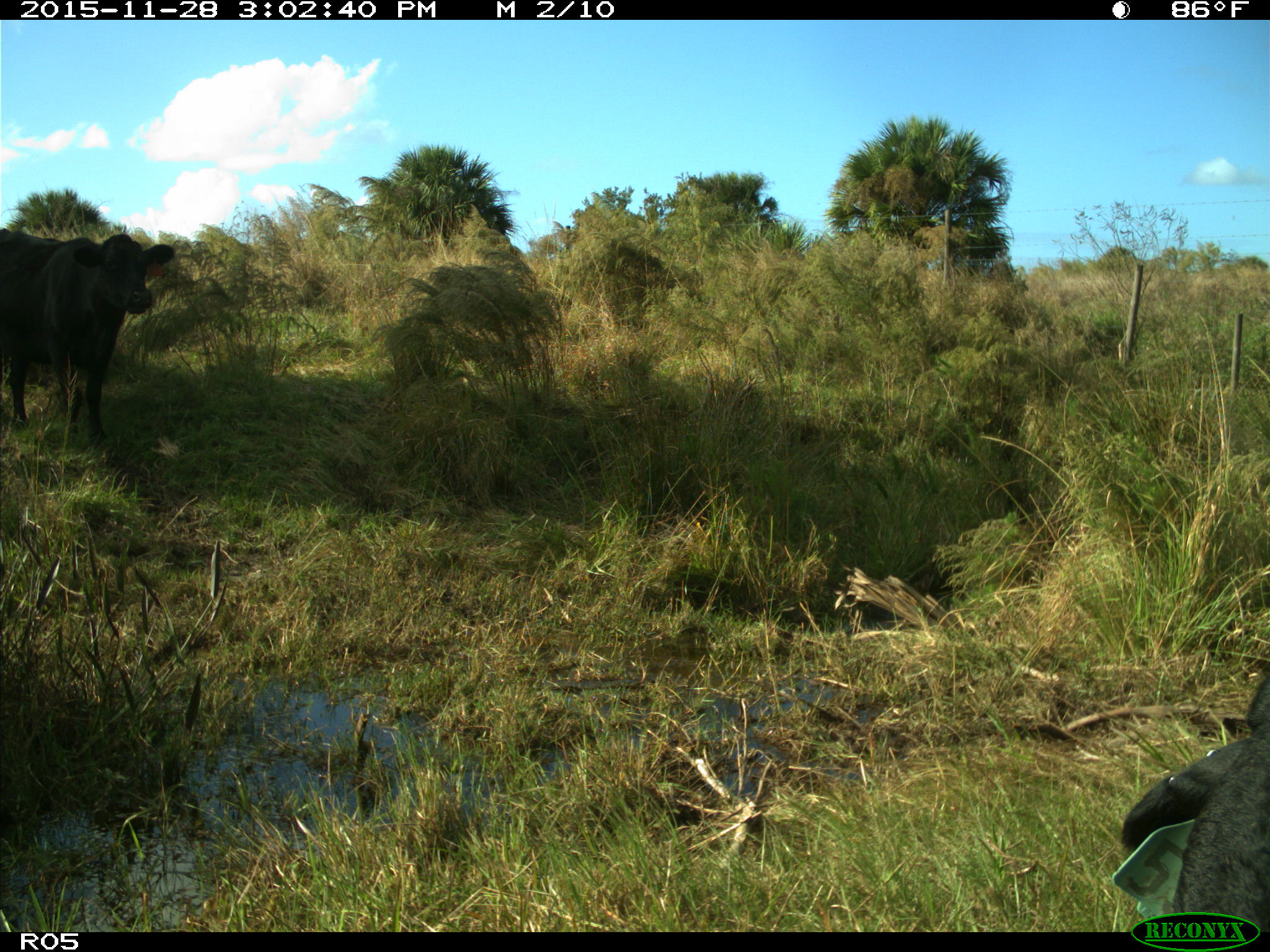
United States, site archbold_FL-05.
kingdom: Animalia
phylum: Chordata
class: Mammalia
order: Artiodactyla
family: Bovidae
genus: Bos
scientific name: Bos taurus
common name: domestic cow